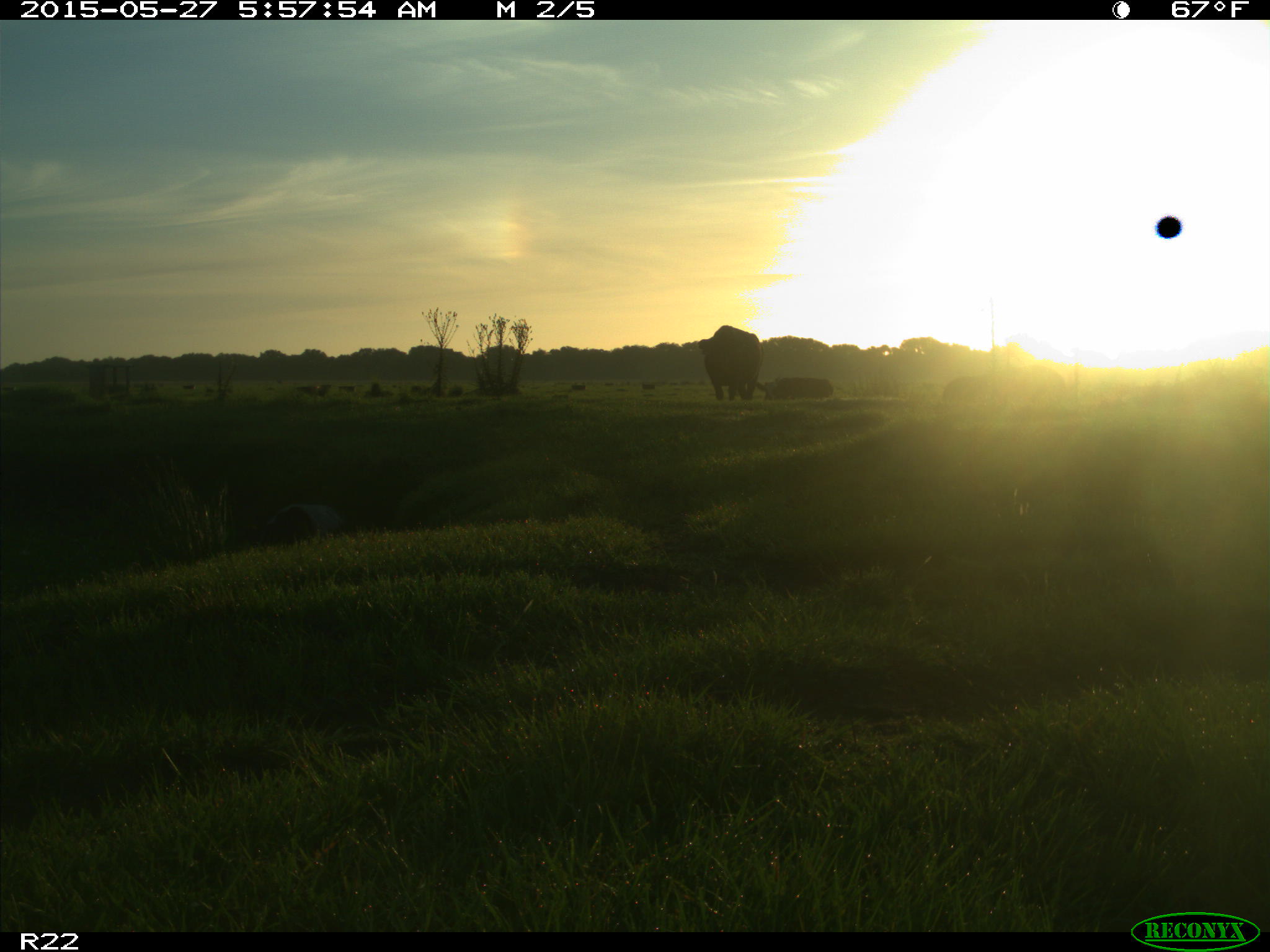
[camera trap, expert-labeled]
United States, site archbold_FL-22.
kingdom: Animalia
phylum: Chordata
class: Mammalia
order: Artiodactyla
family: Bovidae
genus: Bos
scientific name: Bos taurus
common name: domestic cow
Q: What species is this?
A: Bos taurus (domestic cow).